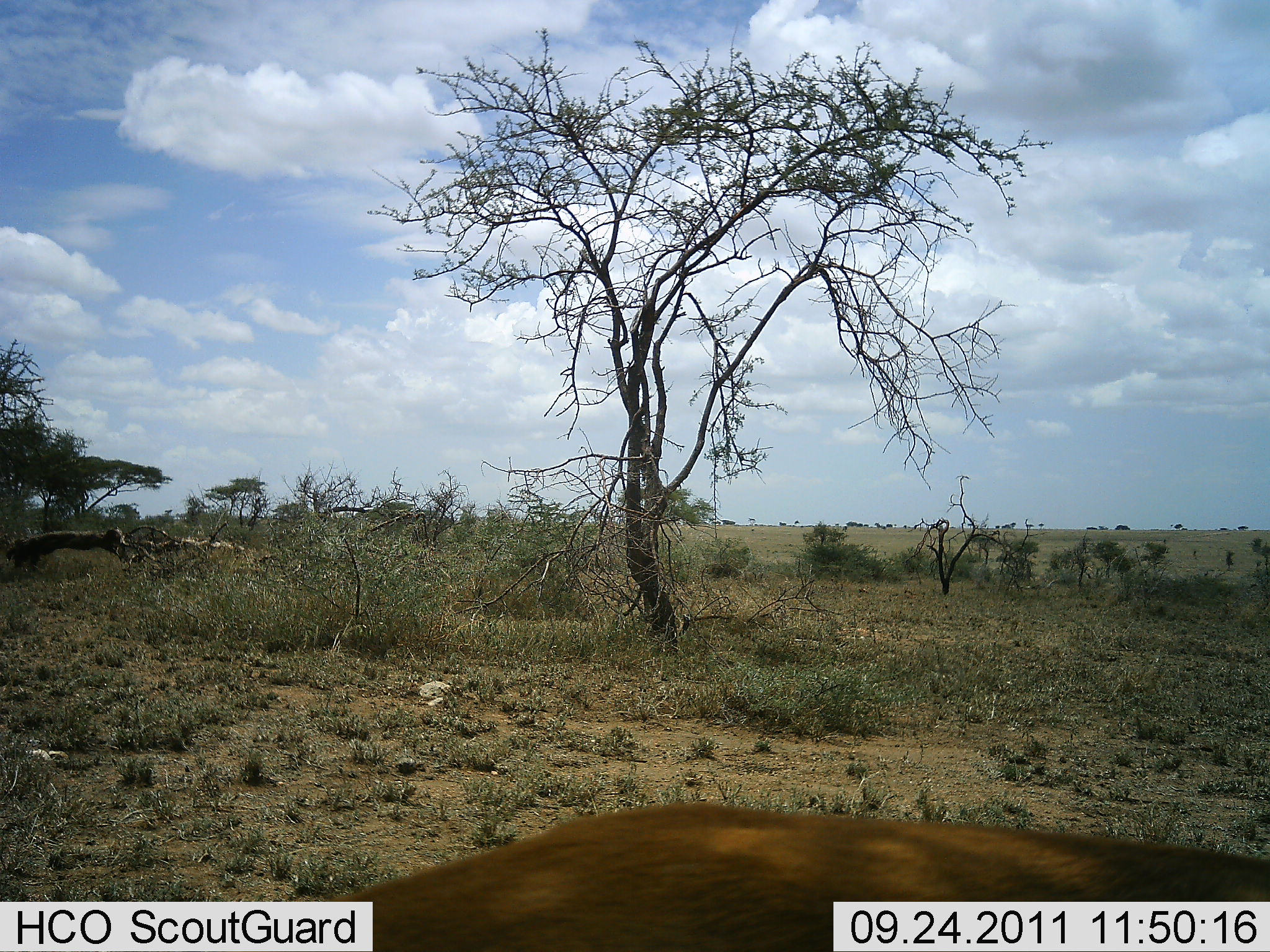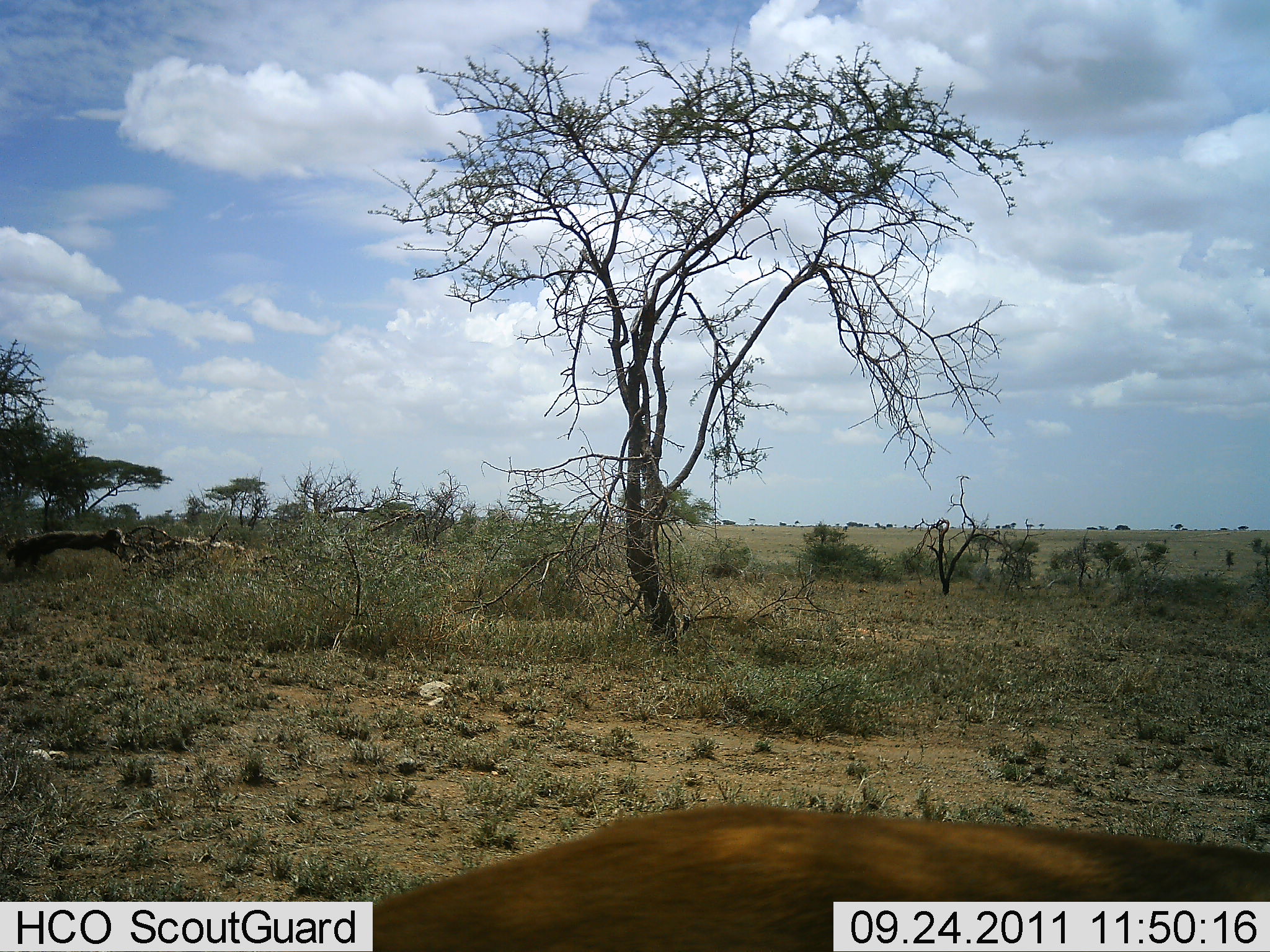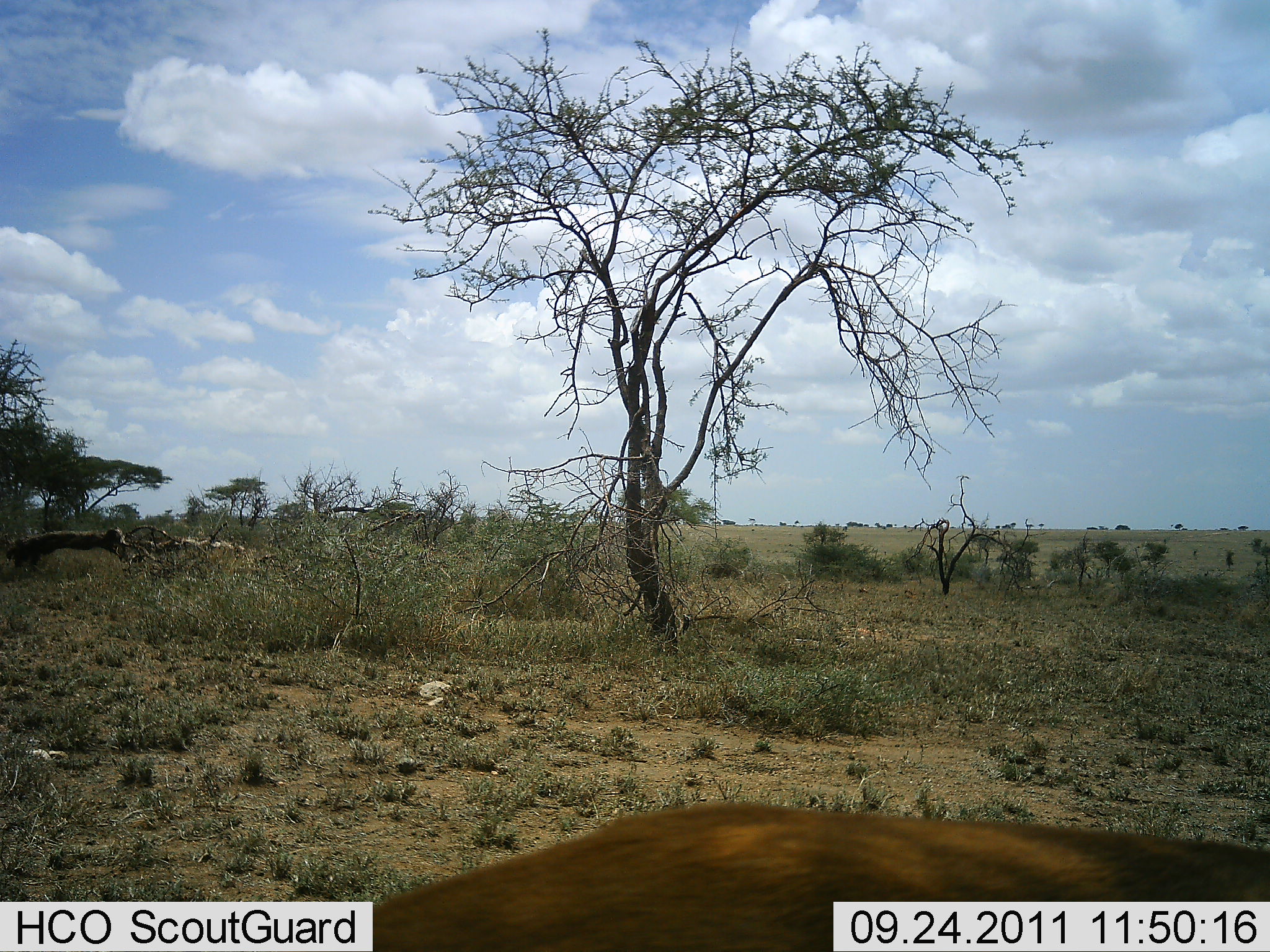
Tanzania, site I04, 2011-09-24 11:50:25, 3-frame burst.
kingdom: Animalia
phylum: Chordata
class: Mammalia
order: Artiodactyla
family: Bovidae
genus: Aepyceros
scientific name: Aepyceros melampus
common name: impala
Impala (Aepyceros melampus), count 1. Behavior (volunteer vote fractions): standing 20%, resting 0%, moving 60%, interacting 0%. Young present (vote fraction): 0%. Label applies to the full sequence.